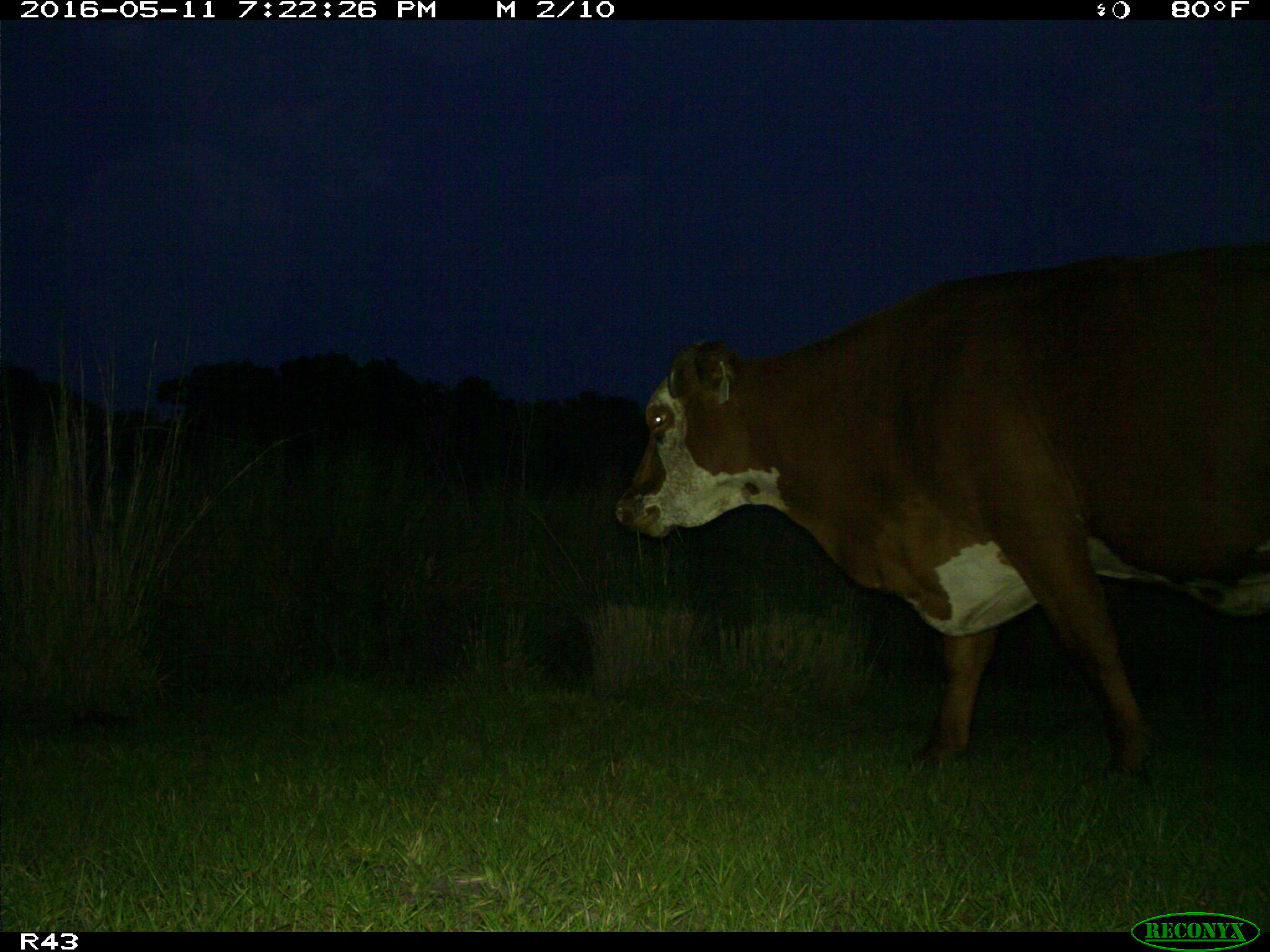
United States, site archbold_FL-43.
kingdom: Animalia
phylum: Chordata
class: Mammalia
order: Artiodactyla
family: Bovidae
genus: Bos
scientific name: Bos taurus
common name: domestic cow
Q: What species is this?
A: Bos taurus (domestic cow).